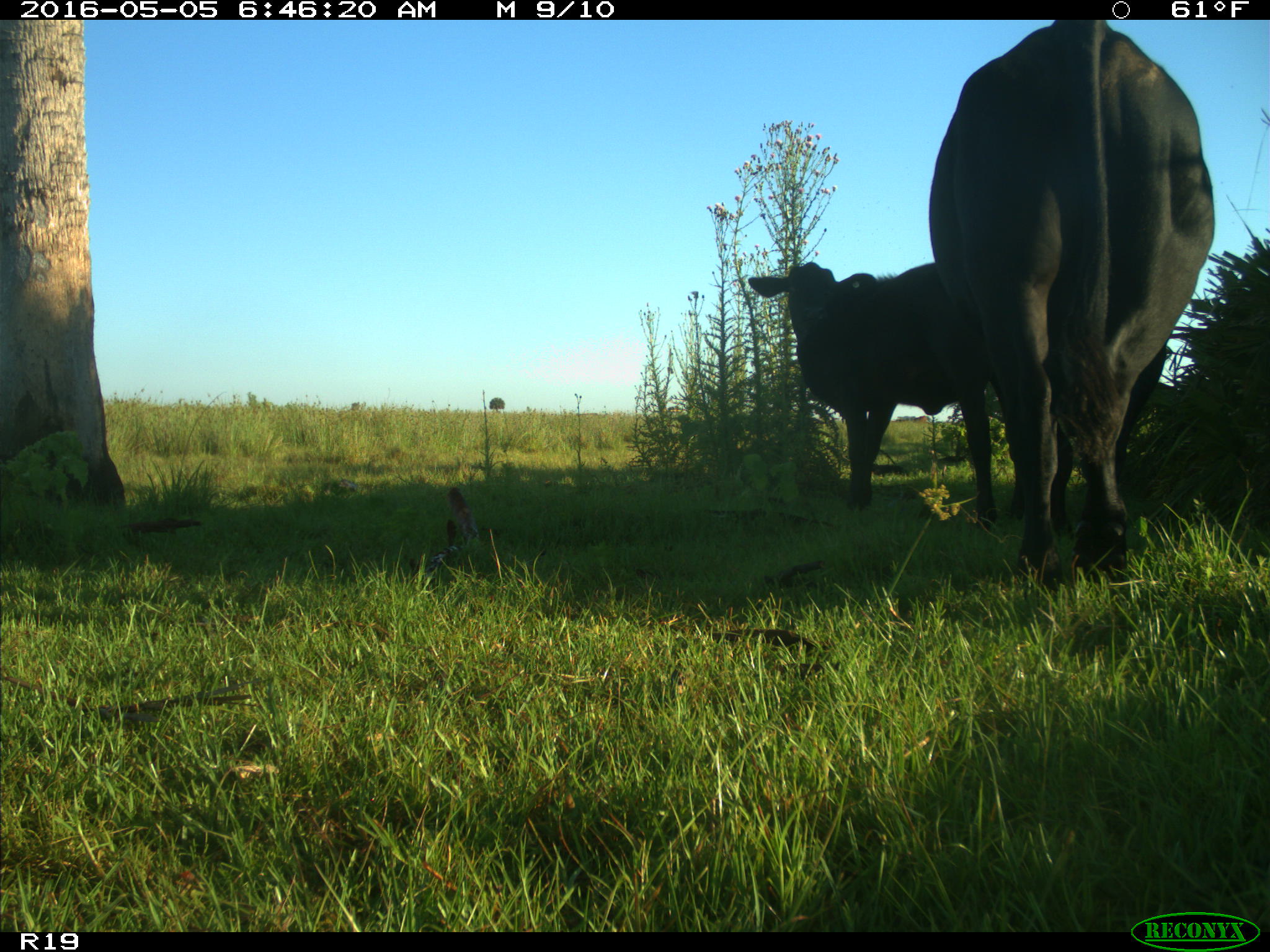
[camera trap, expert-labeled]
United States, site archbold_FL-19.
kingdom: Animalia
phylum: Chordata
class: Mammalia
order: Artiodactyla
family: Bovidae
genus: Bos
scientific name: Bos taurus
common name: domestic cow